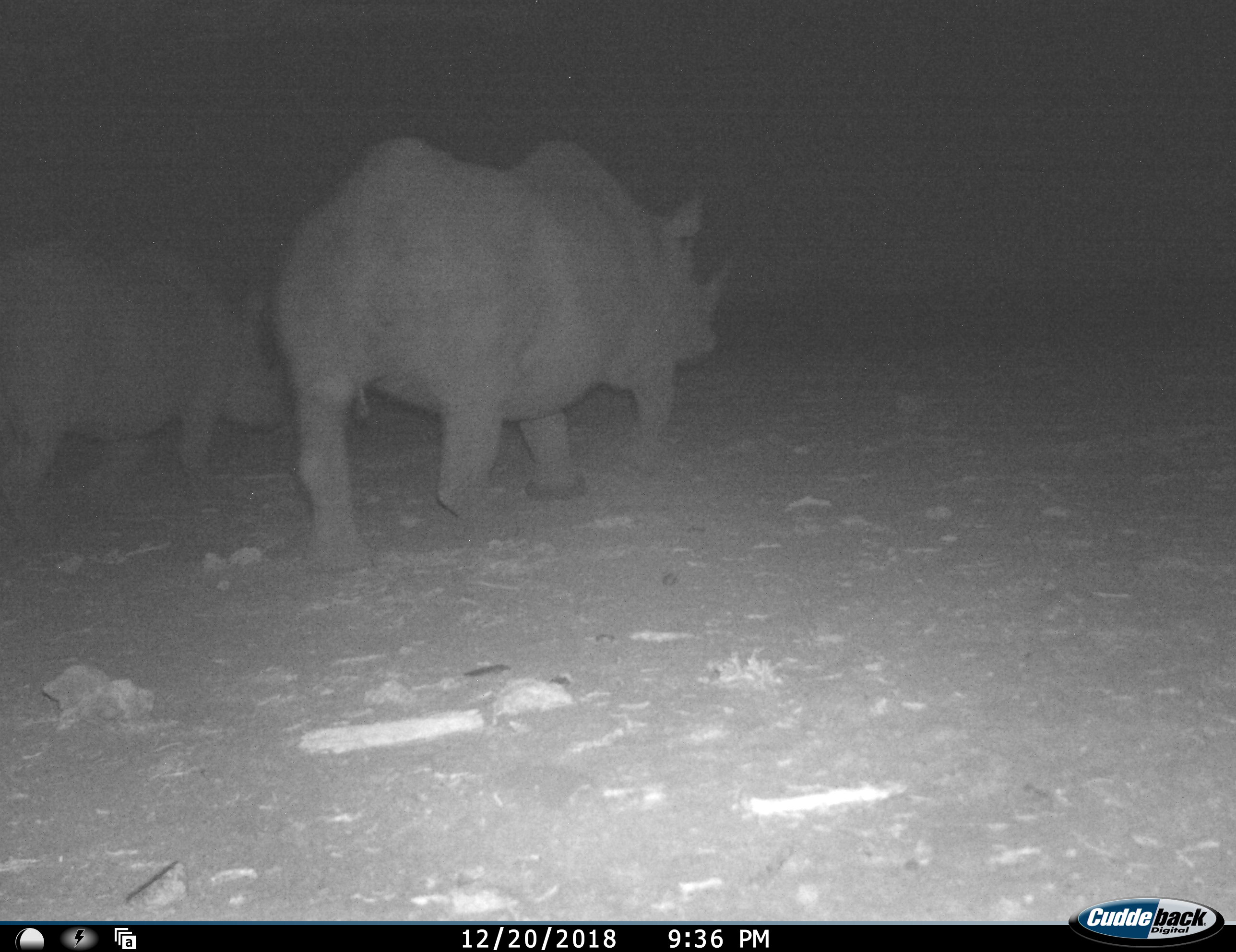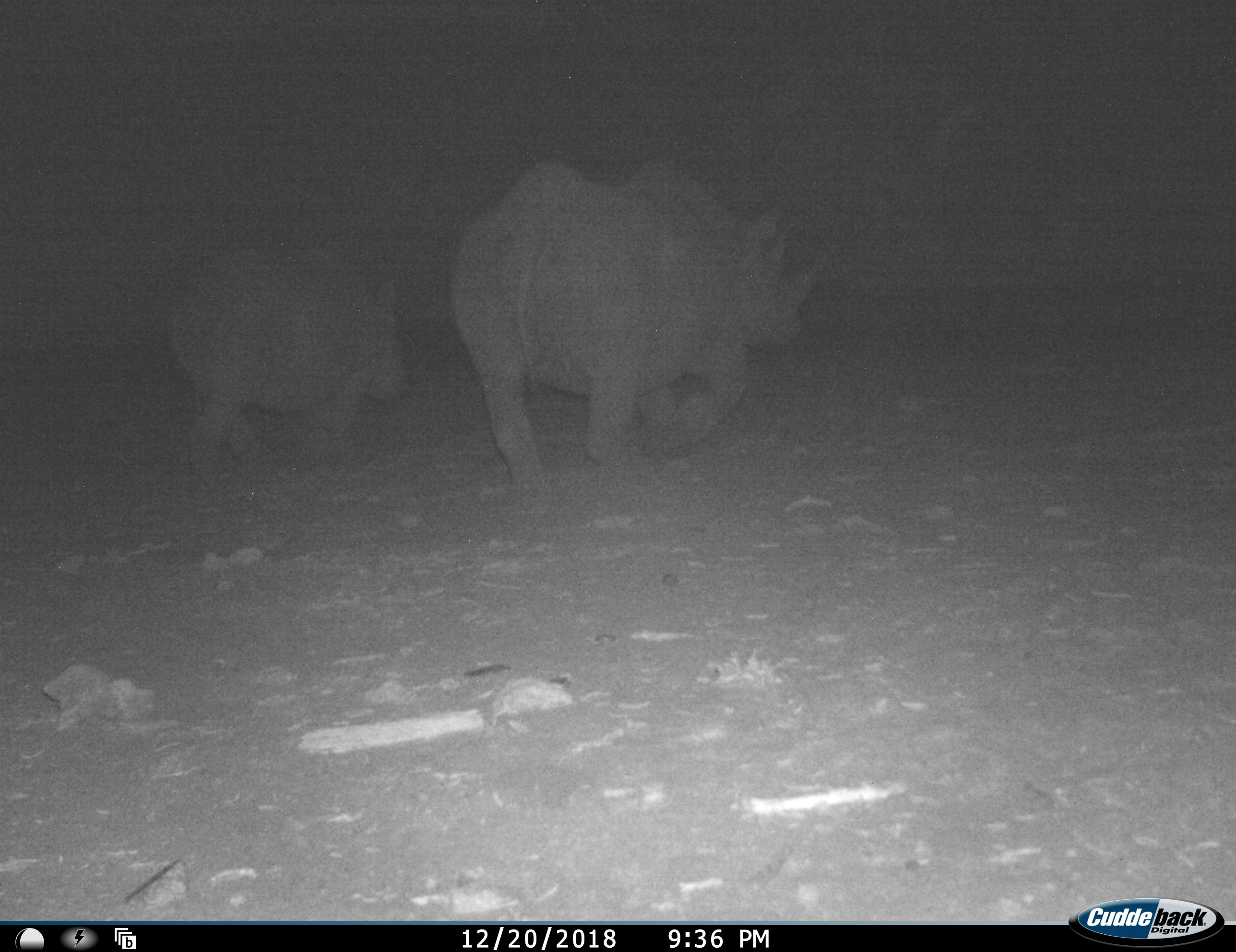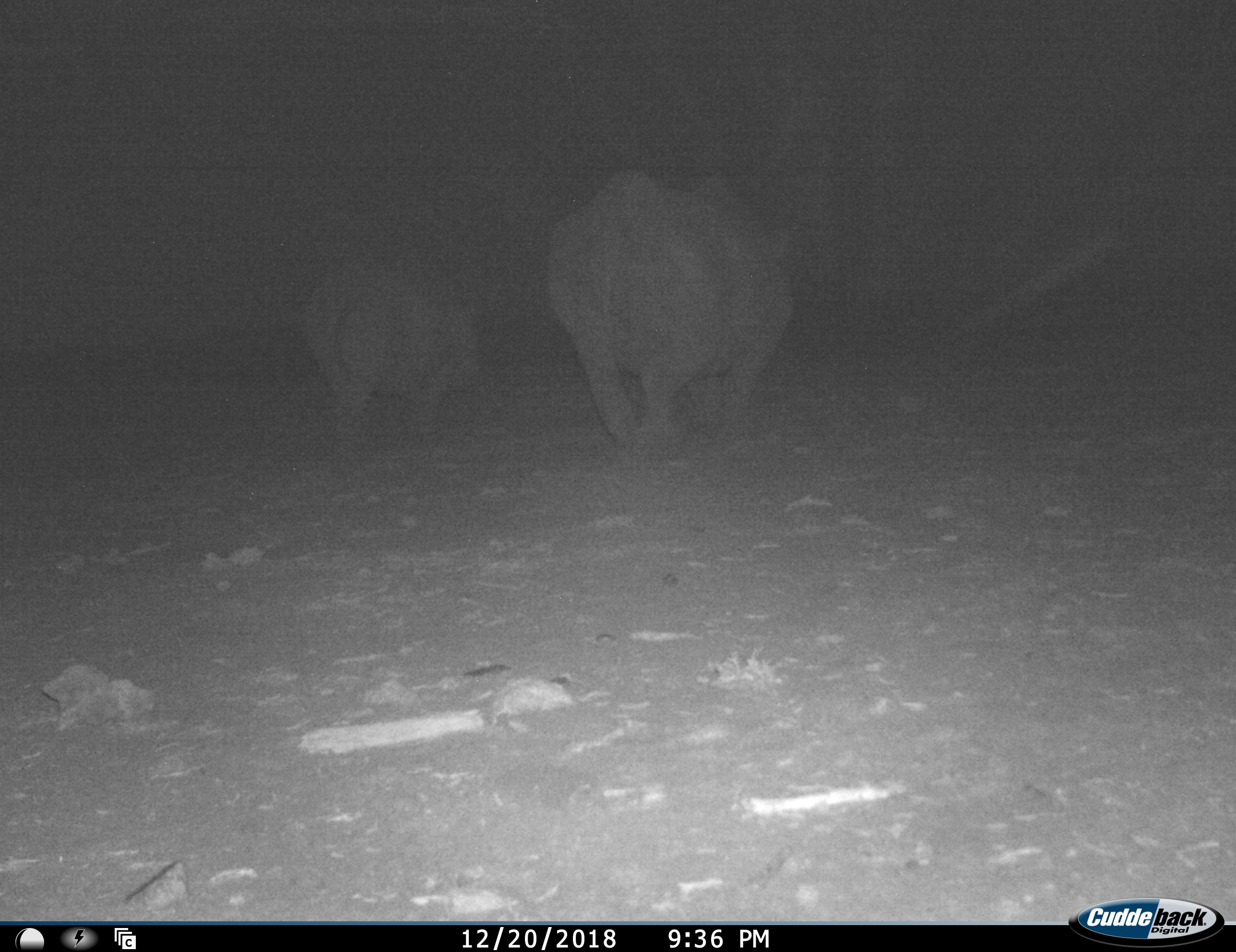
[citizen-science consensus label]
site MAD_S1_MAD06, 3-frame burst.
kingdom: Animalia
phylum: Chordata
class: Mammalia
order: Perissodactyla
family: Rhinocerotidae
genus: Ceratotherium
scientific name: Ceratotherium simum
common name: white rhinoceros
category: rhinoceroswhite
Rhinoceroswhite (white rhinoceros) (Ceratotherium simum), count 2. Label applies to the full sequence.